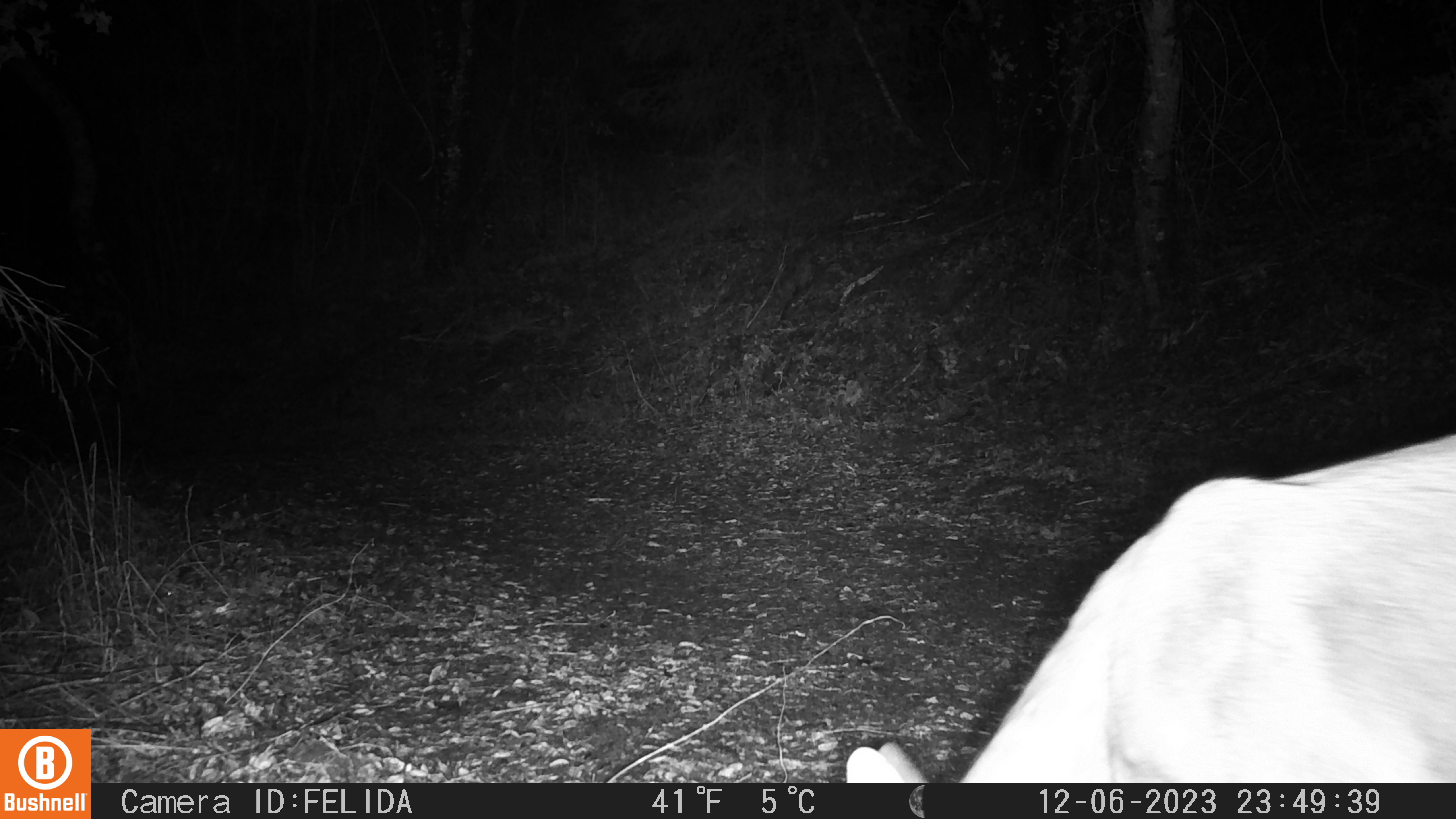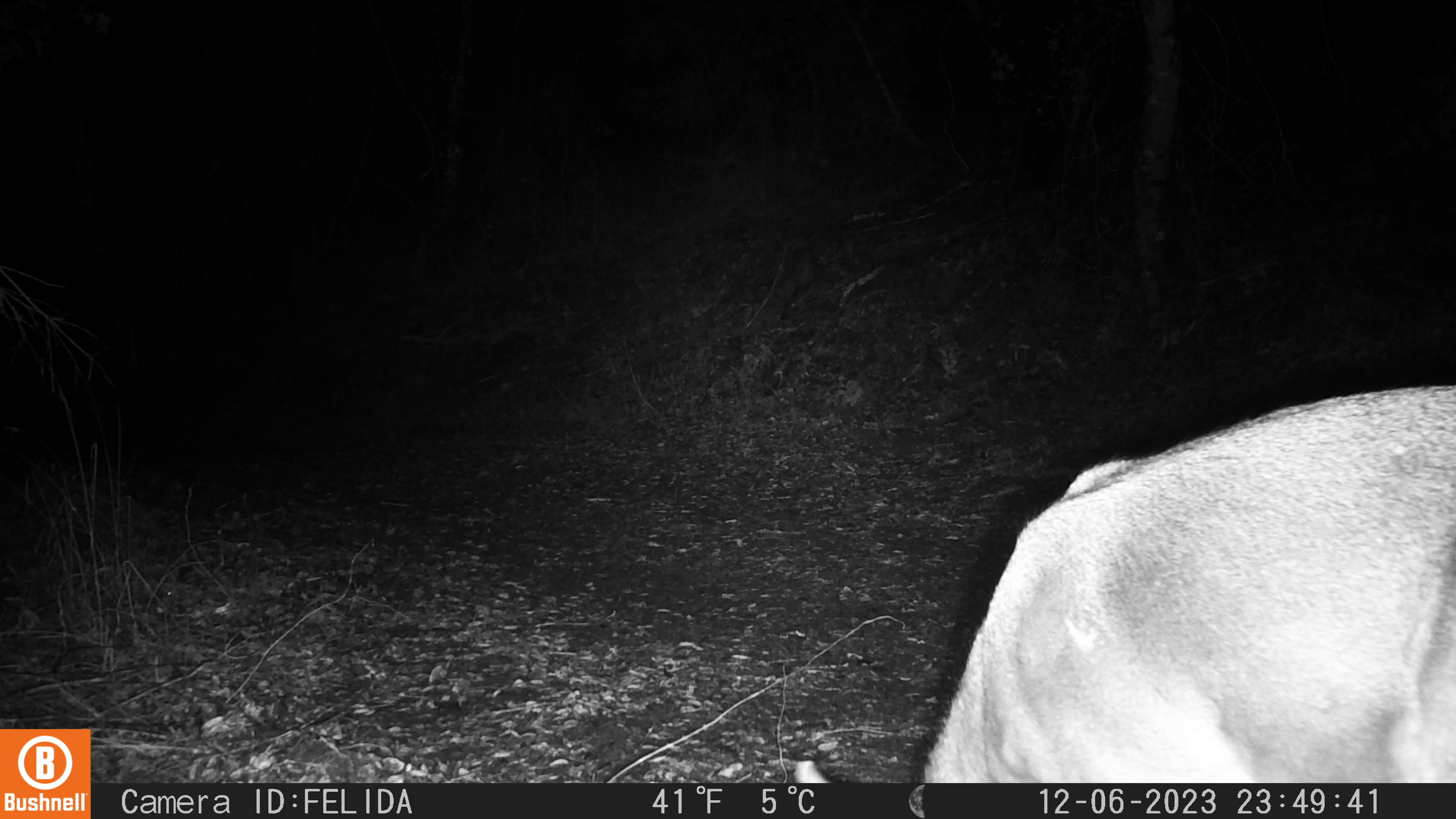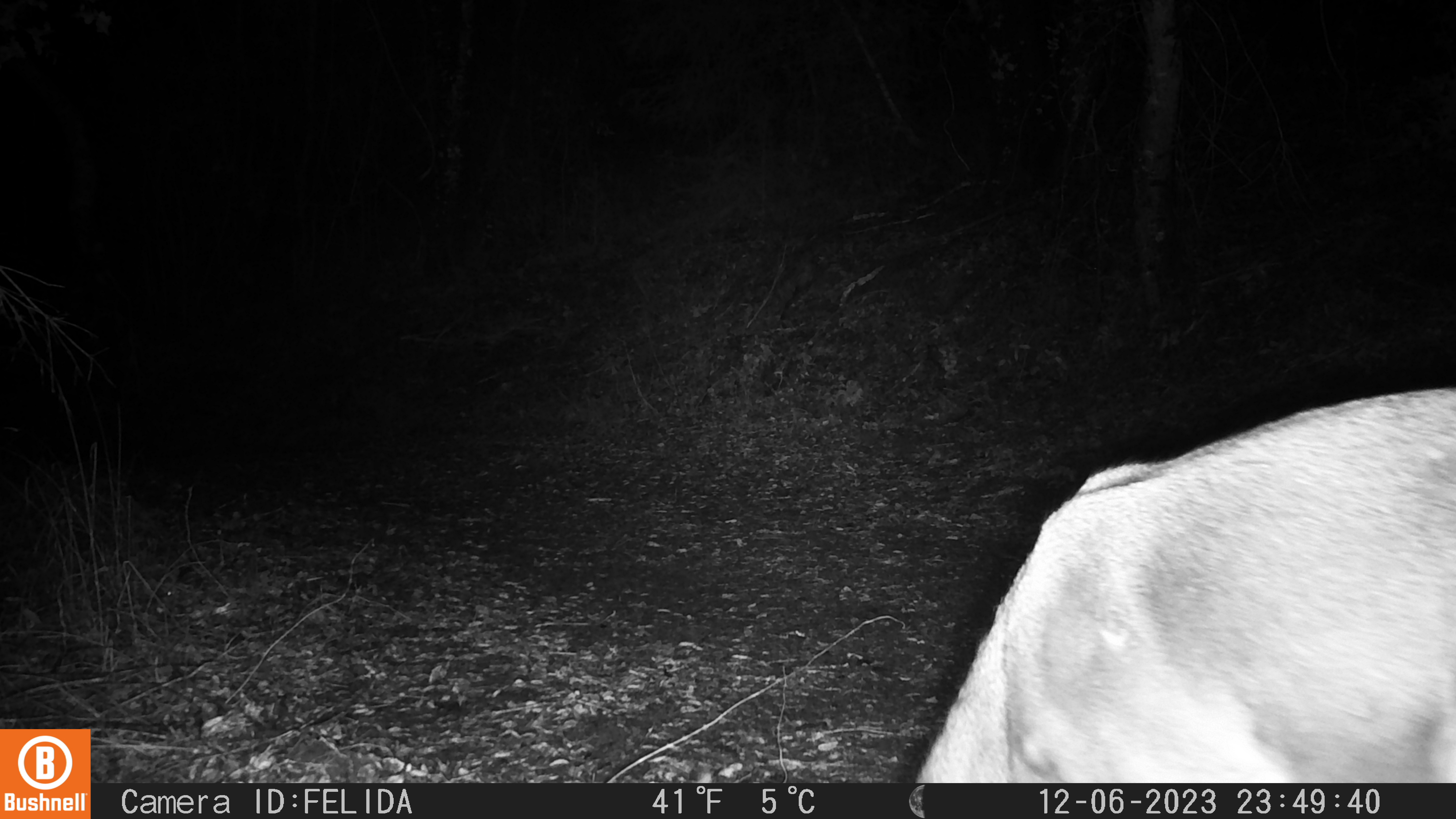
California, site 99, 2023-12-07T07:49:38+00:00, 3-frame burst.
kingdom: Animalia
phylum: Chordata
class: Mammalia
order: Artiodactyla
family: Cervidae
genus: Odocoileus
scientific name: Odocoileus hemionus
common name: mule deer